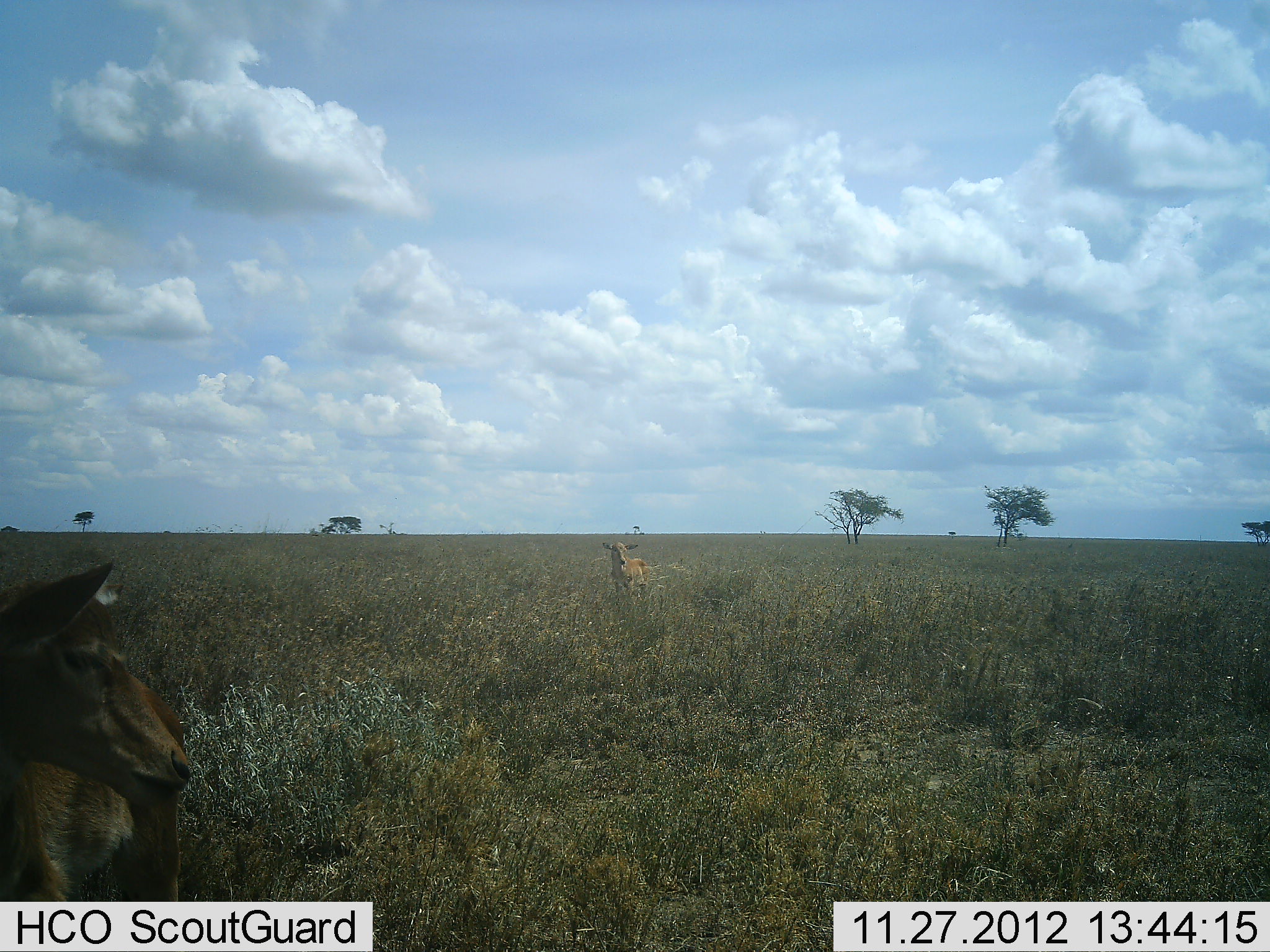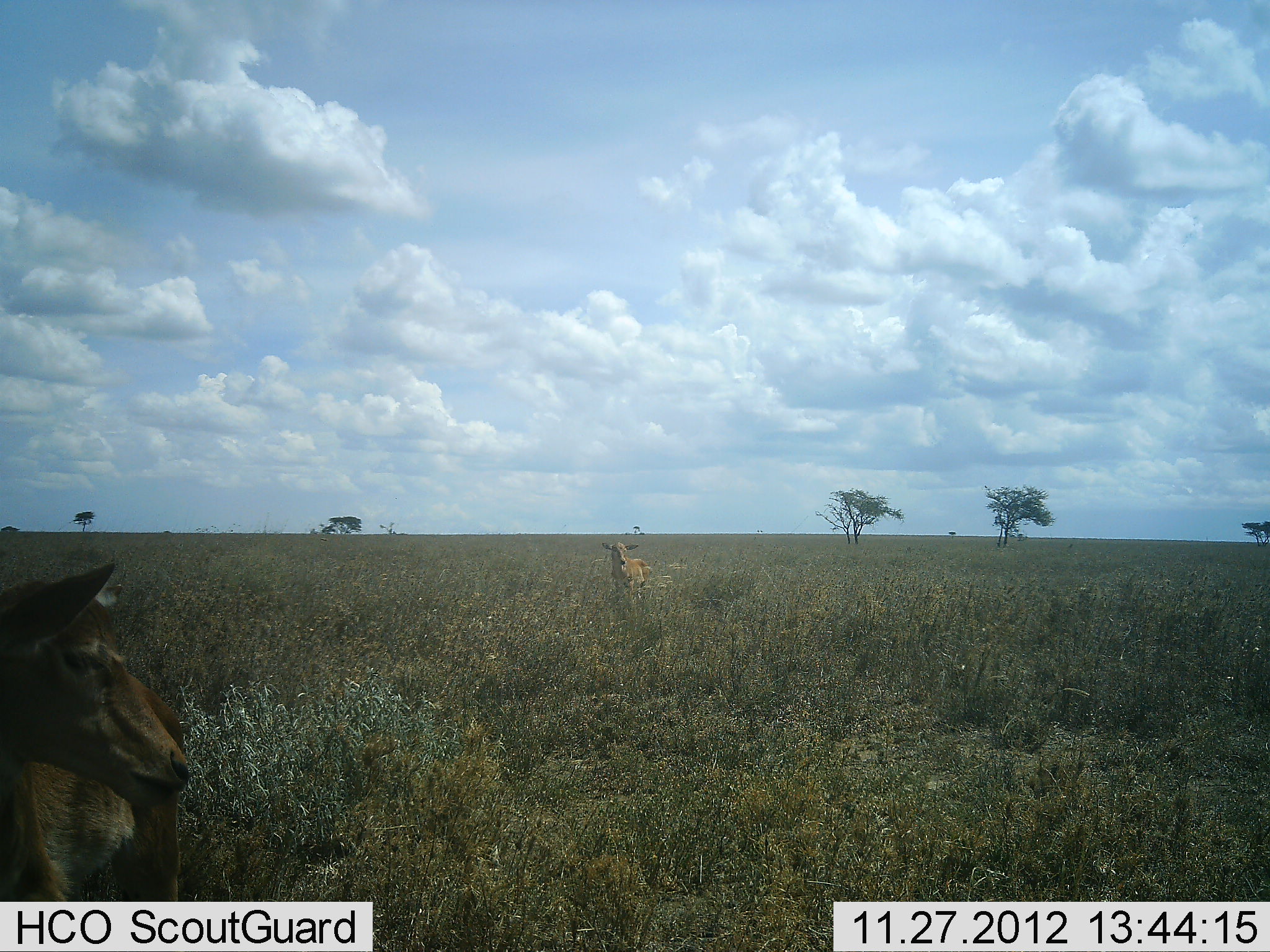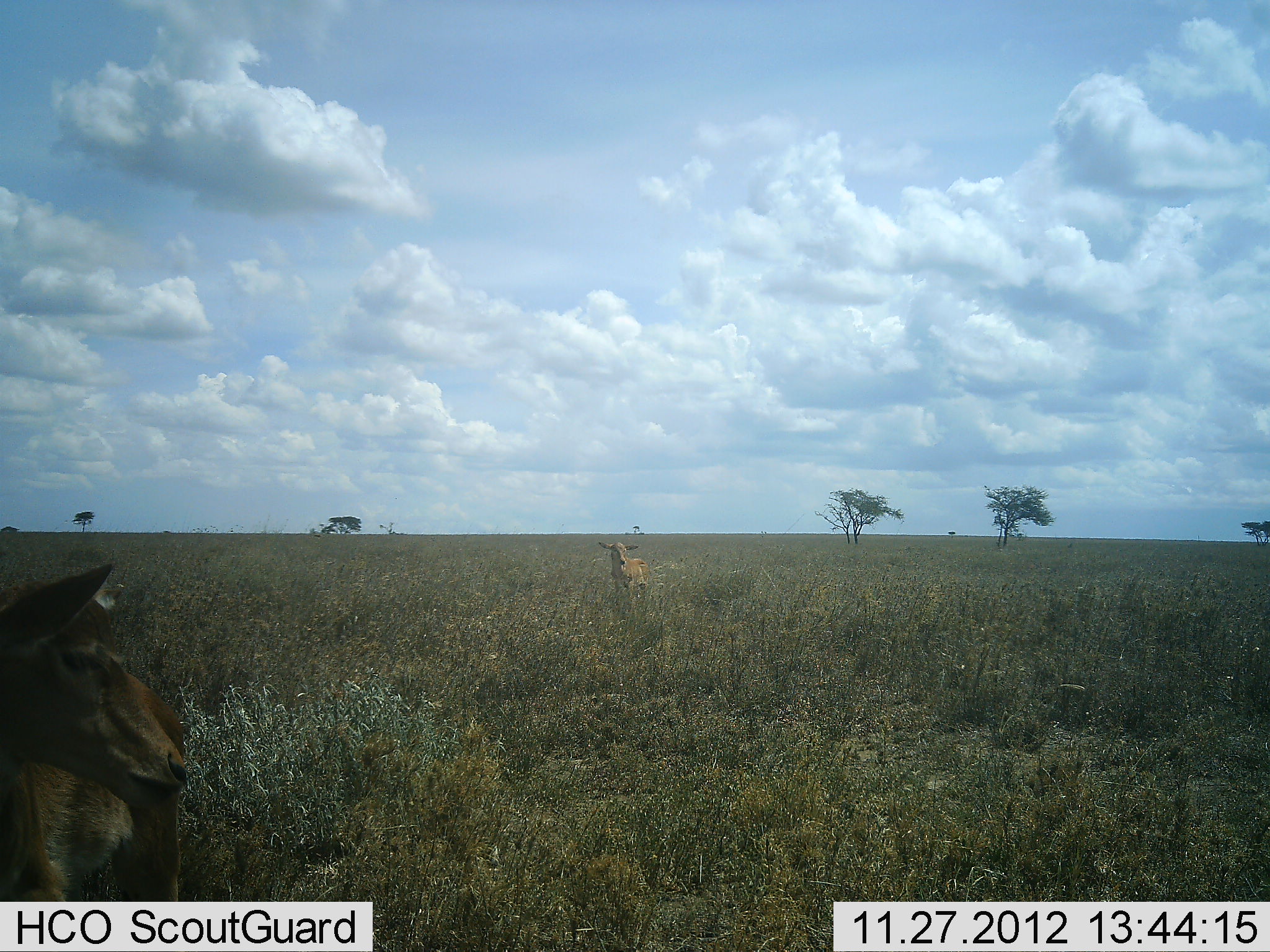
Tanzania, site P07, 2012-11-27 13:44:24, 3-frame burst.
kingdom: Animalia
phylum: Chordata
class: Mammalia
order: Artiodactyla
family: Bovidae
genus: Aepyceros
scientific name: Aepyceros melampus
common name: impala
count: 2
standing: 100%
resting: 0%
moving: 10%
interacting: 0%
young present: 0%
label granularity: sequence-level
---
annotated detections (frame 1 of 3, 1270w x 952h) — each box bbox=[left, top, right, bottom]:
animal: bbox=[0, 561, 198, 901]; bbox=[601, 541, 652, 591]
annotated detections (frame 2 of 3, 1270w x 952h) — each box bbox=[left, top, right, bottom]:
animal: bbox=[0, 561, 191, 902]; bbox=[600, 540, 656, 596]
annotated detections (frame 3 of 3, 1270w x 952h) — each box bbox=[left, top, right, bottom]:
animal: bbox=[0, 560, 192, 902]; bbox=[598, 540, 653, 600]